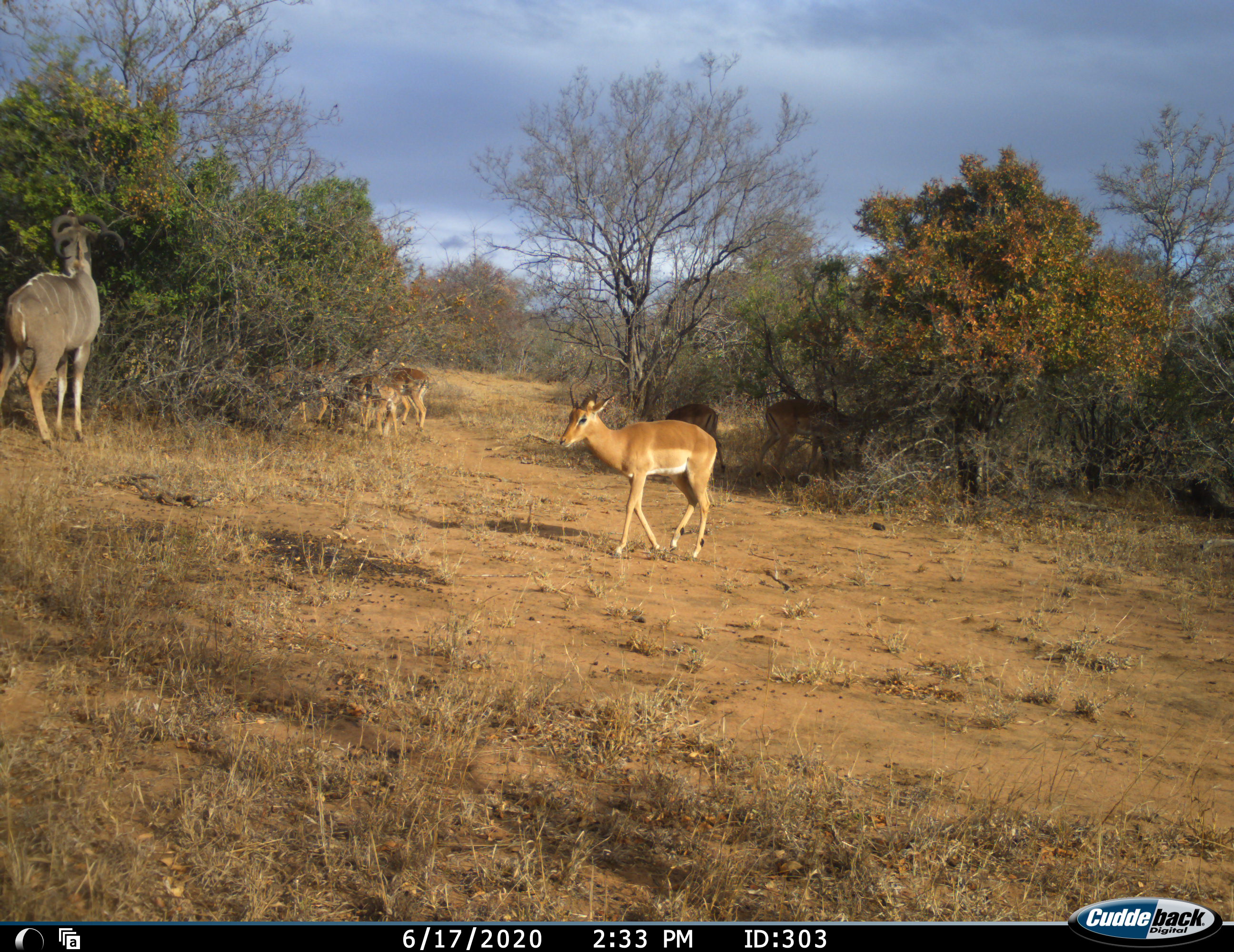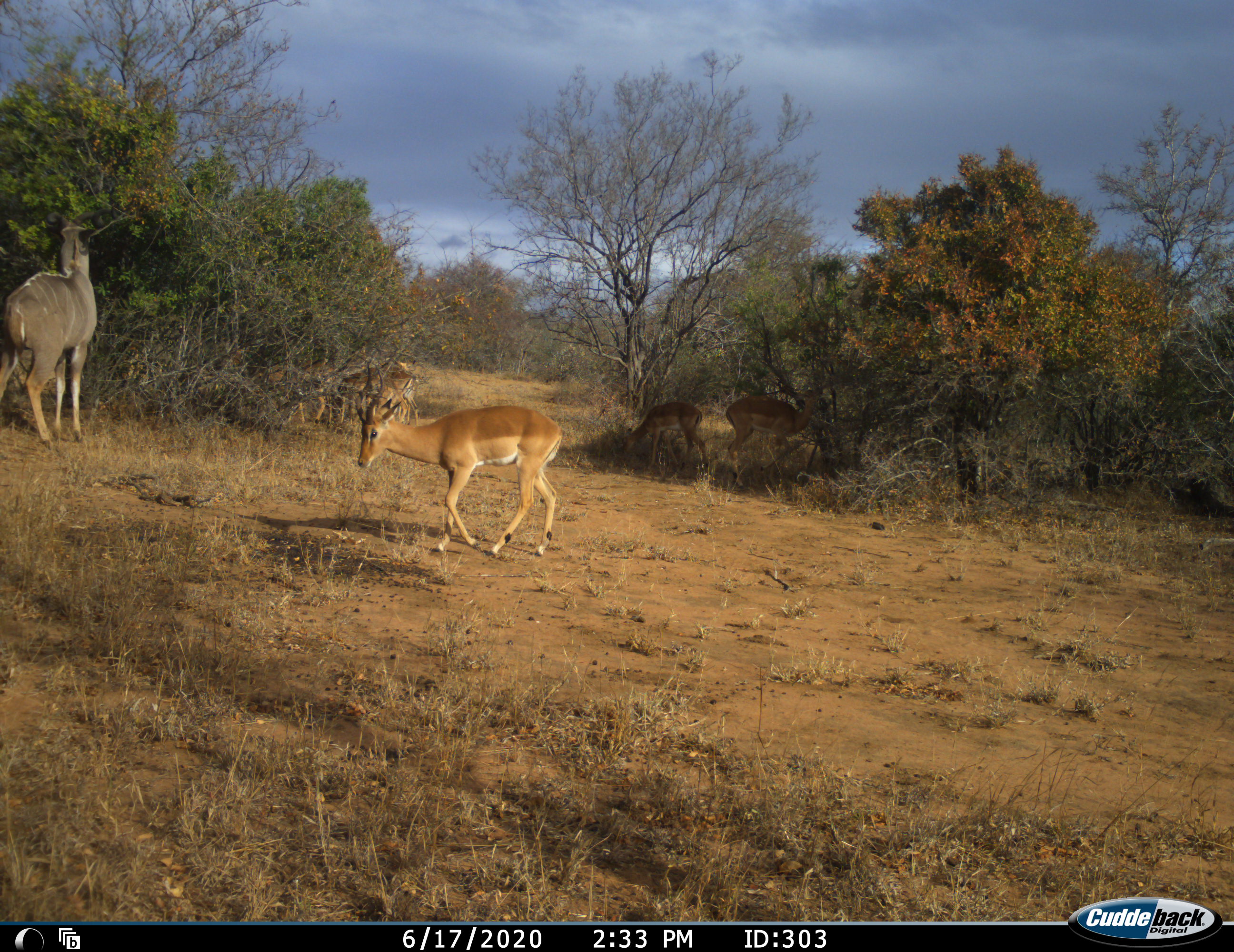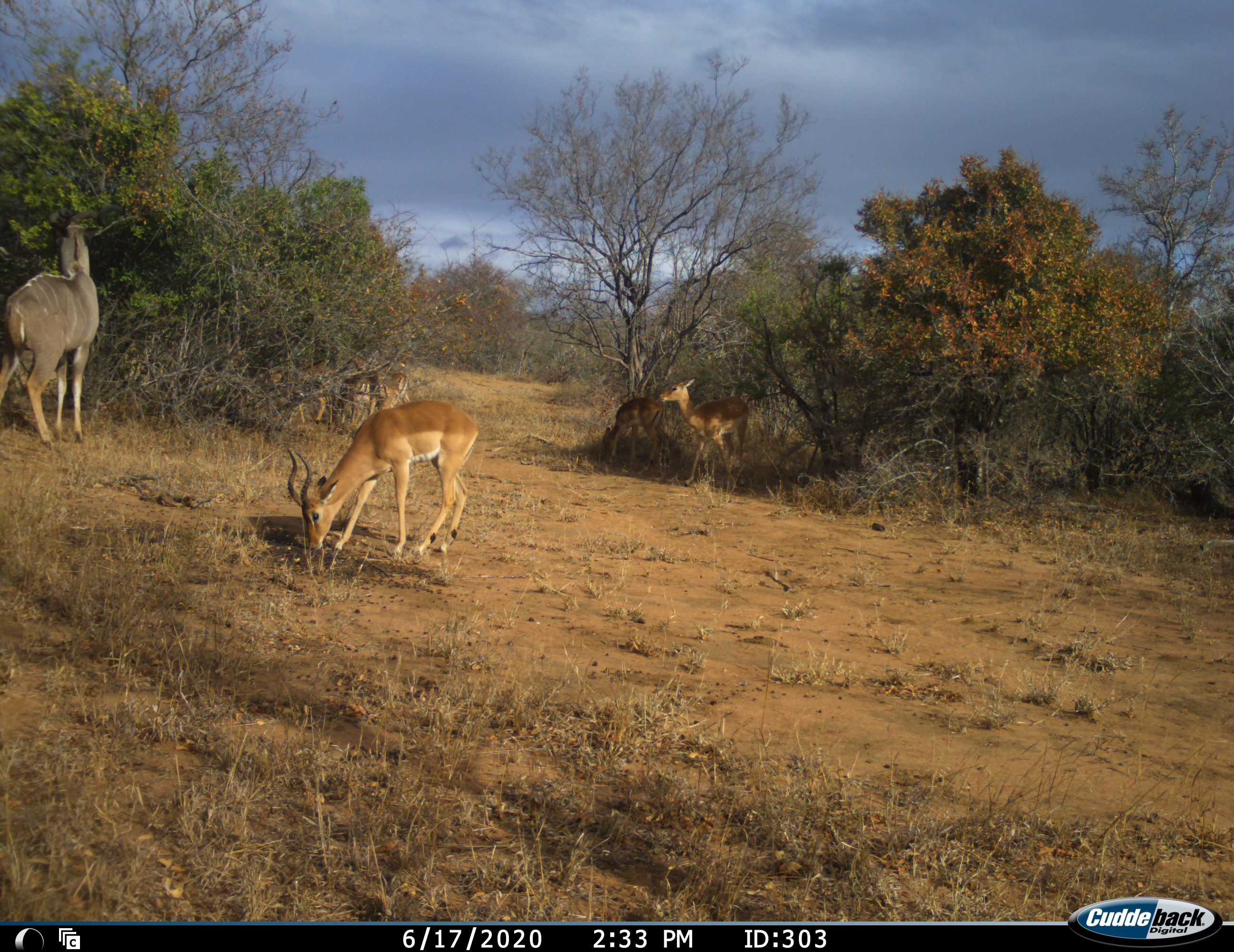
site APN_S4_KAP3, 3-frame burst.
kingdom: Animalia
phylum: Chordata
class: Mammalia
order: Artiodactyla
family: Bovidae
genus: Aepyceros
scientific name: Aepyceros melampus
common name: impala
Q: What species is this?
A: Impala (Aepyceros melampus).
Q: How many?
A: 7.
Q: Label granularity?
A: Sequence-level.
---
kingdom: Animalia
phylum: Chordata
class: Mammalia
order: Artiodactyla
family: Bovidae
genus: Tragelaphus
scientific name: Tragelaphus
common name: kudu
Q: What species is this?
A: Kudu (Tragelaphus).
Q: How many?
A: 1.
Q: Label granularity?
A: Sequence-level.